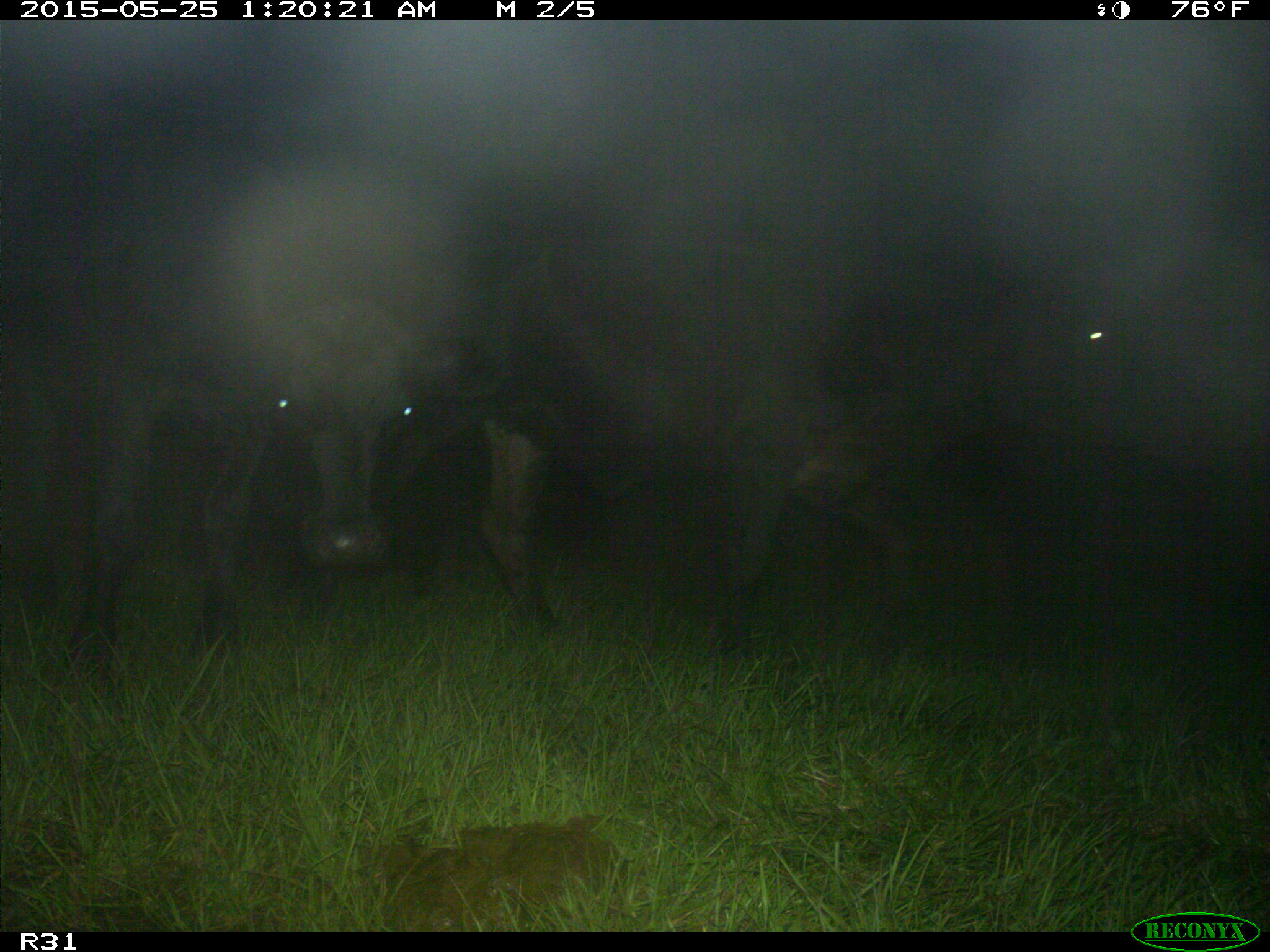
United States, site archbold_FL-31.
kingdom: Animalia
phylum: Chordata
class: Mammalia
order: Artiodactyla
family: Bovidae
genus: Bos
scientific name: Bos taurus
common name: domestic cow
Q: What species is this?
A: Bos taurus (domestic cow).